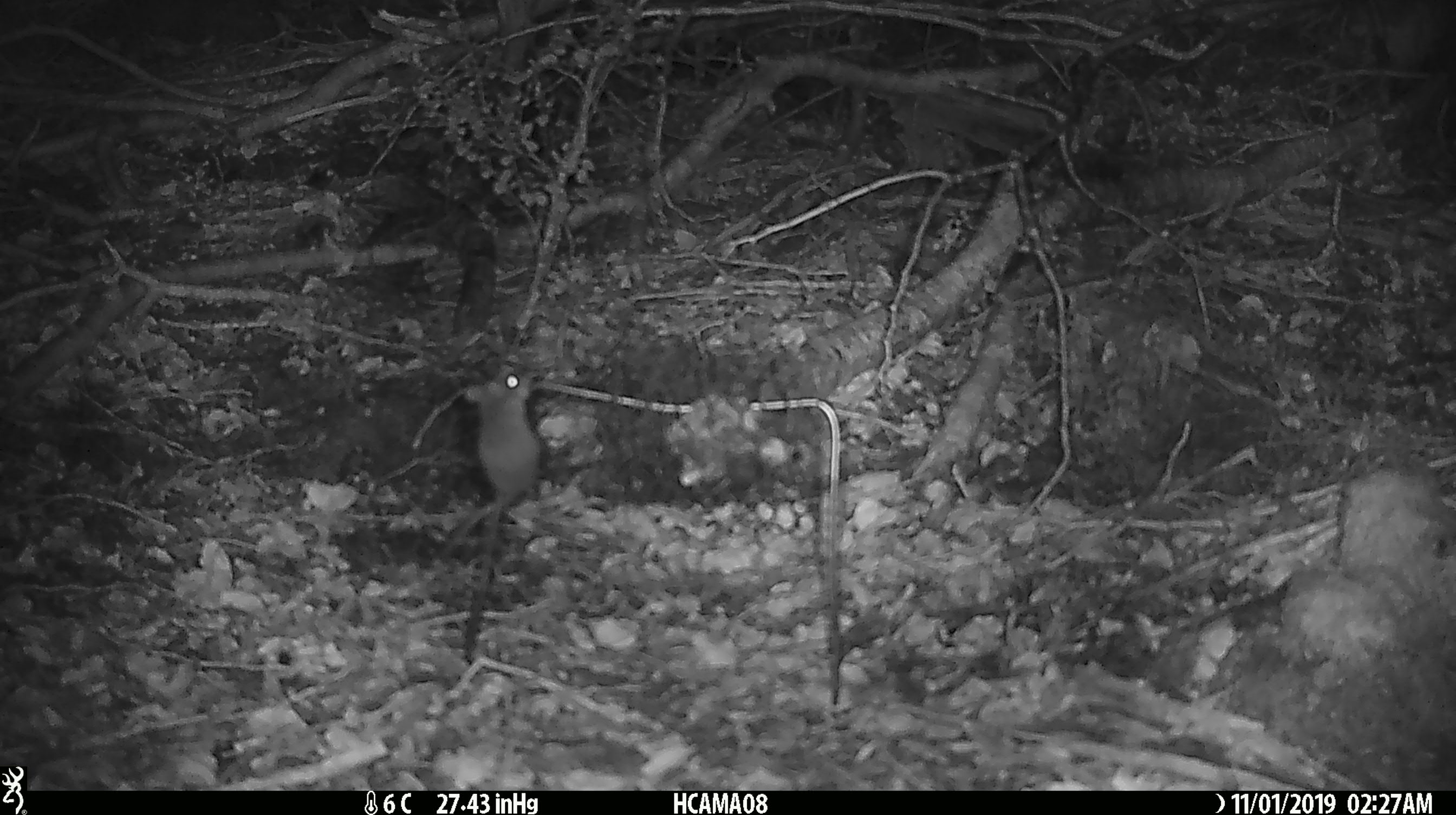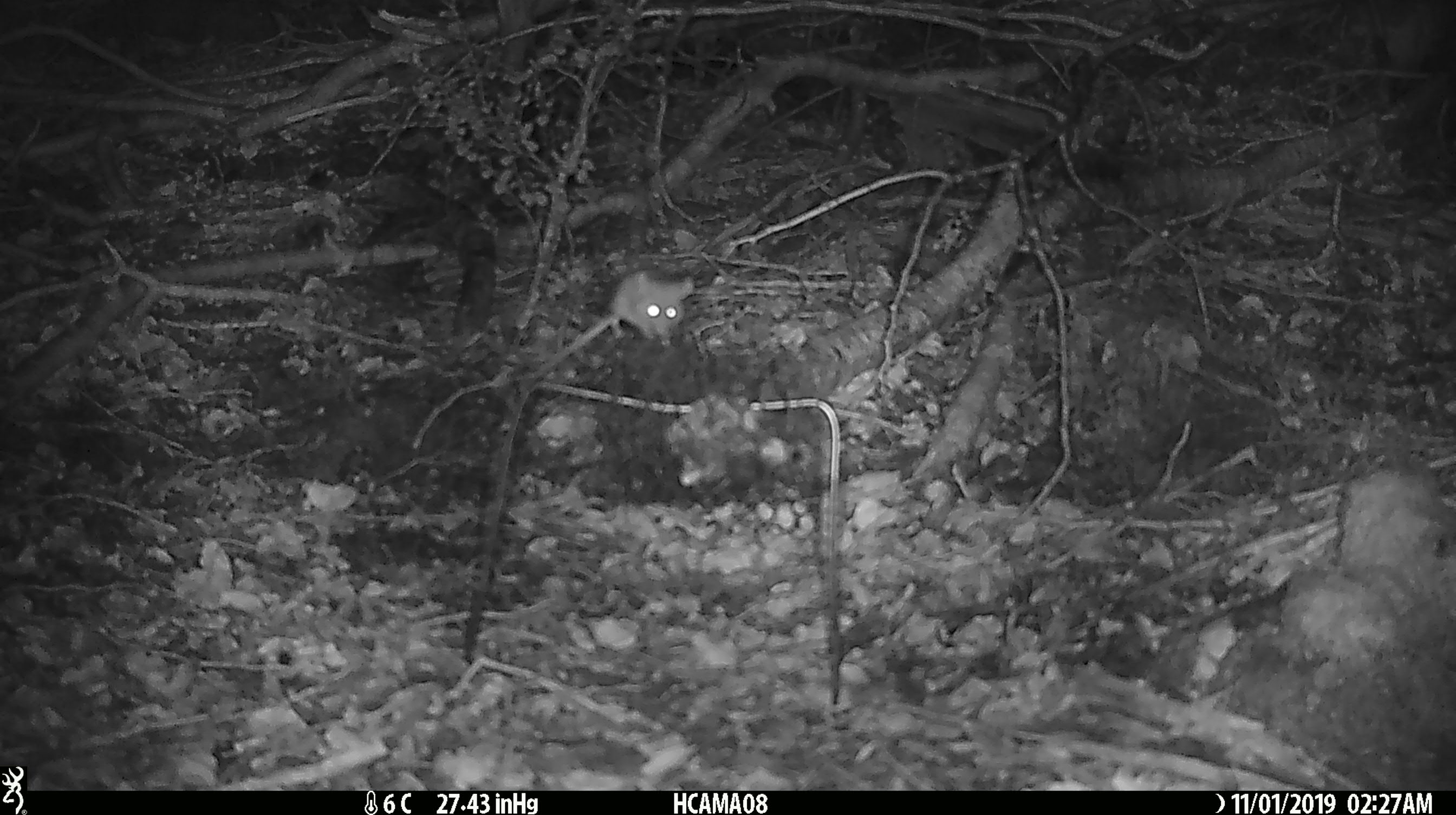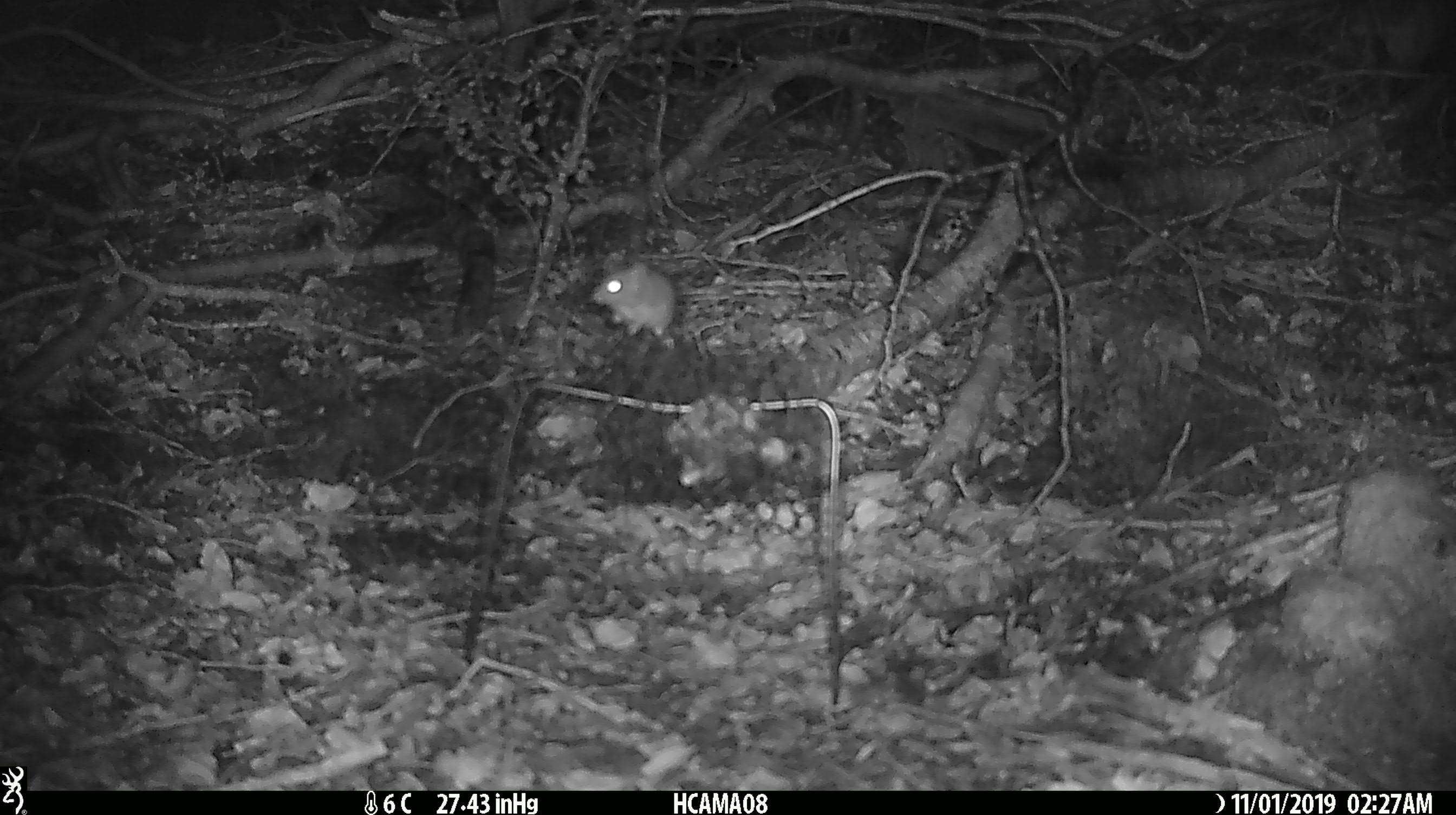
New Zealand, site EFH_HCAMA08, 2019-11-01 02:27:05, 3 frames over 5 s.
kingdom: Animalia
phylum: Chordata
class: Mammalia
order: Rodentia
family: Muridae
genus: Mus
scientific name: Mus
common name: mouse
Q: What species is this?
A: Mouse (Mus).